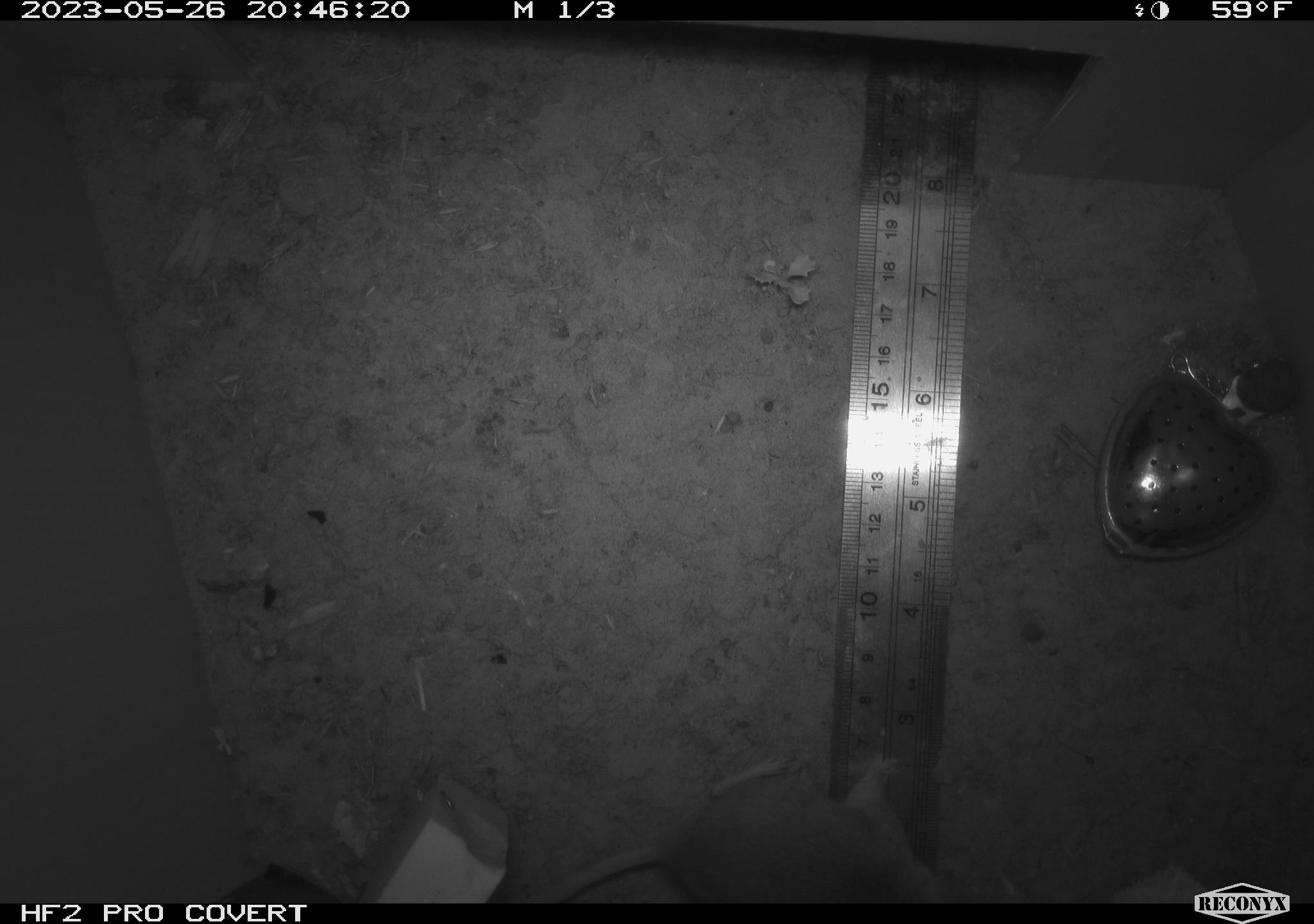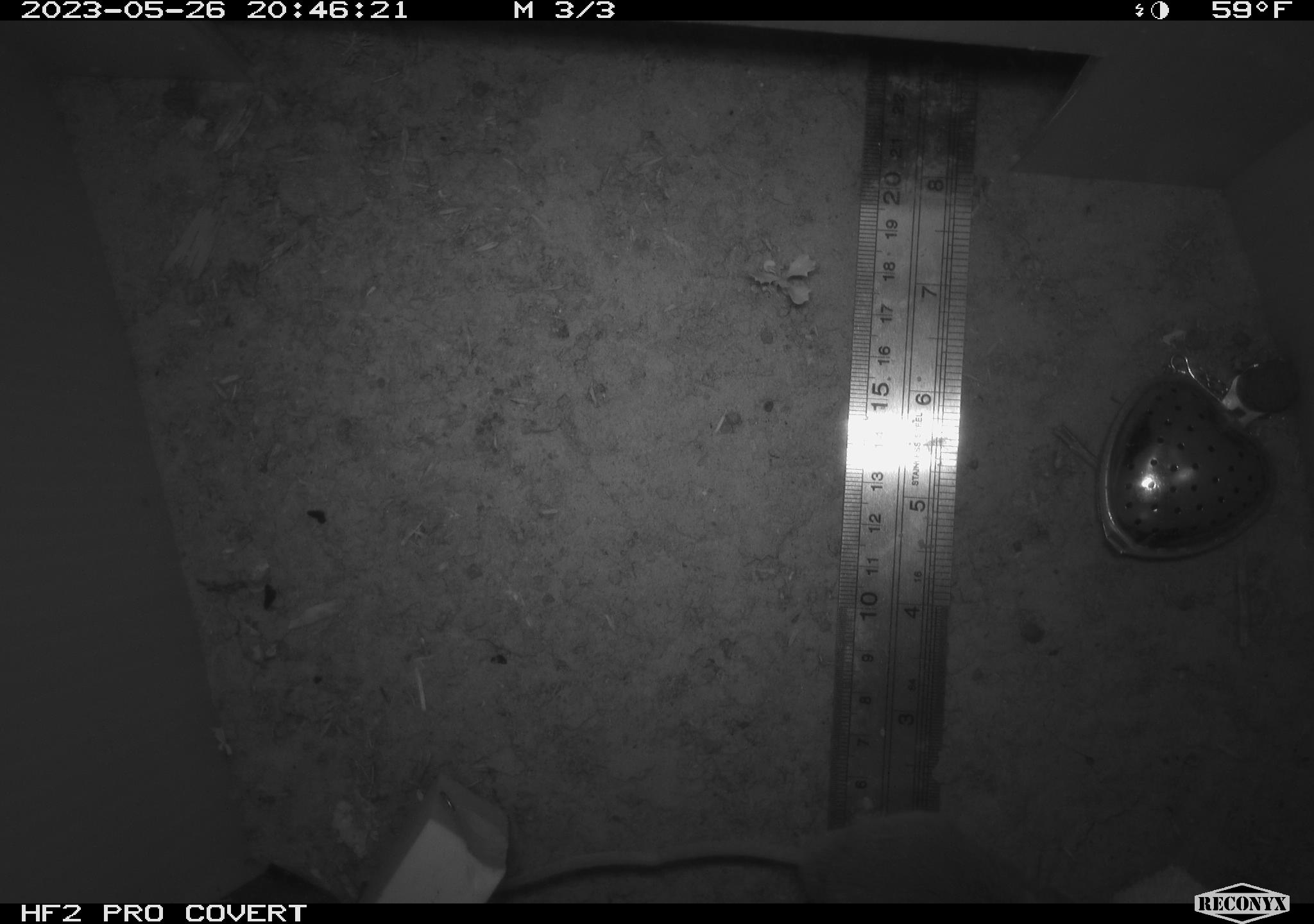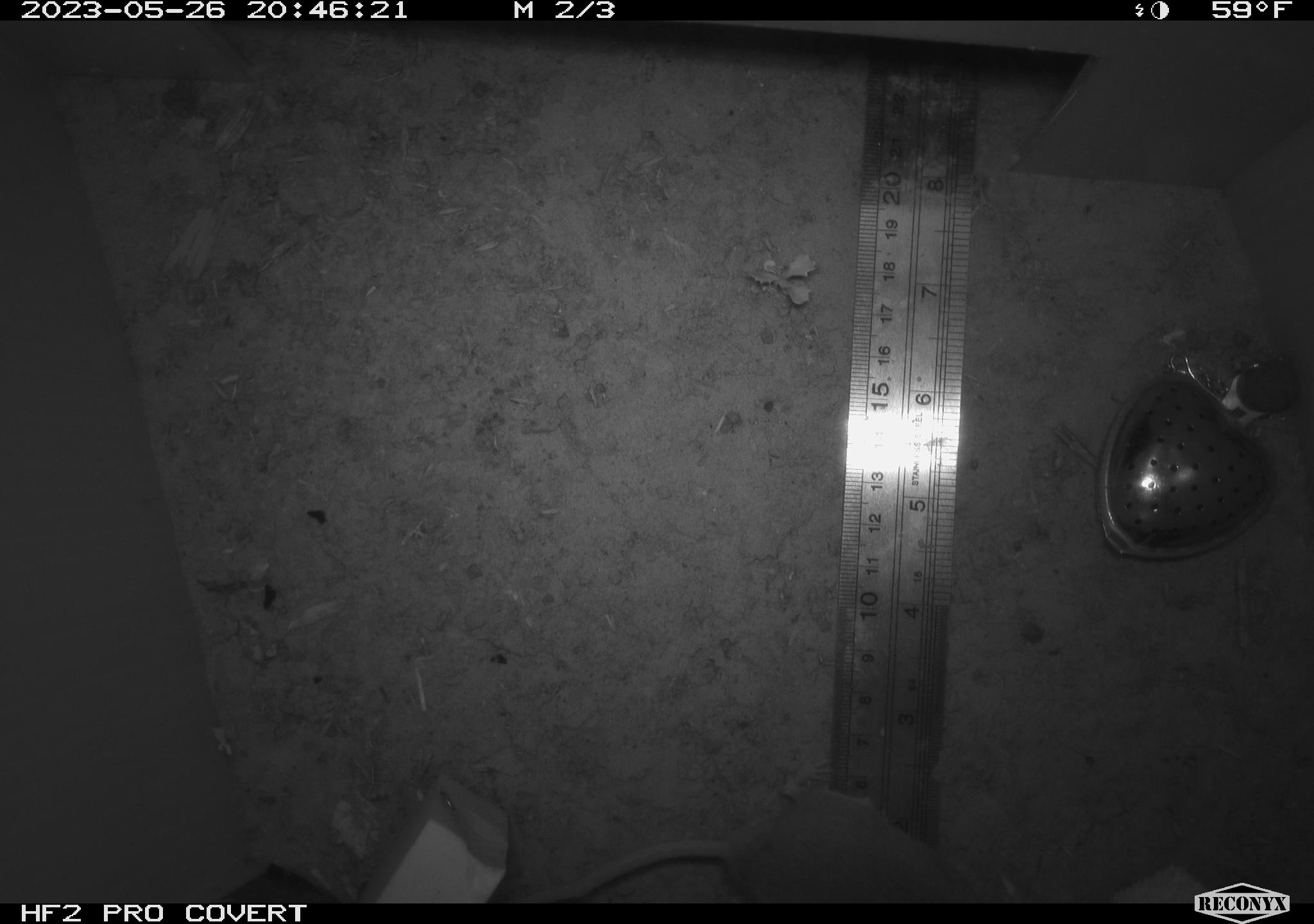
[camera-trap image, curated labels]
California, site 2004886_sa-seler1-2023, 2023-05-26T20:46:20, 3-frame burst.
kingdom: Animalia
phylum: Chordata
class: Mammalia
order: Rodentia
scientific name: Rodentia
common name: mouse species